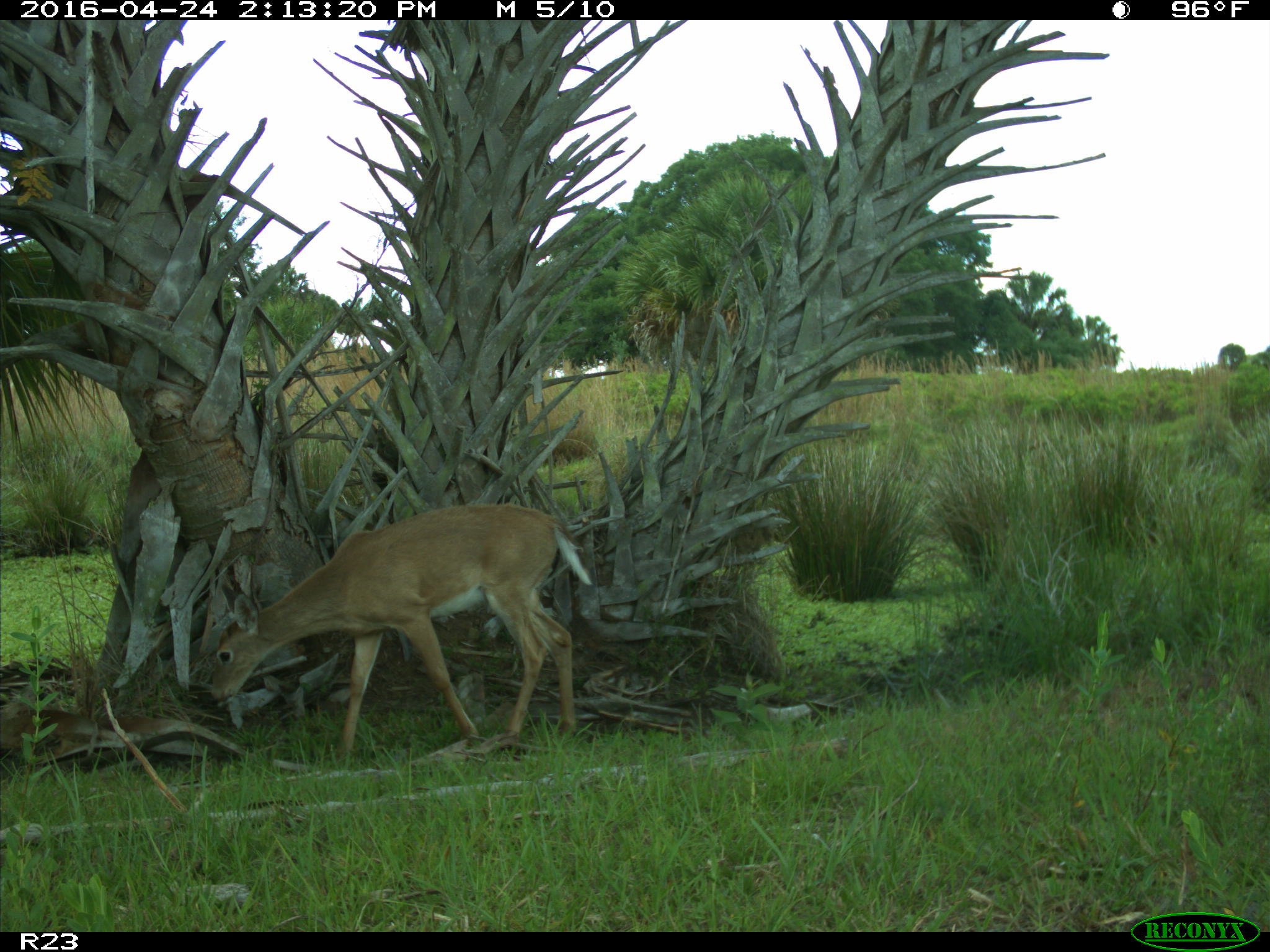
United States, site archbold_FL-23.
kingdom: Animalia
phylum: Chordata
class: Mammalia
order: Artiodactyla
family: Cervidae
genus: Odocoileus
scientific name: Odocoileus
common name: deer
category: unidentified deer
Unidentified deer (deer) (Odocoileus).